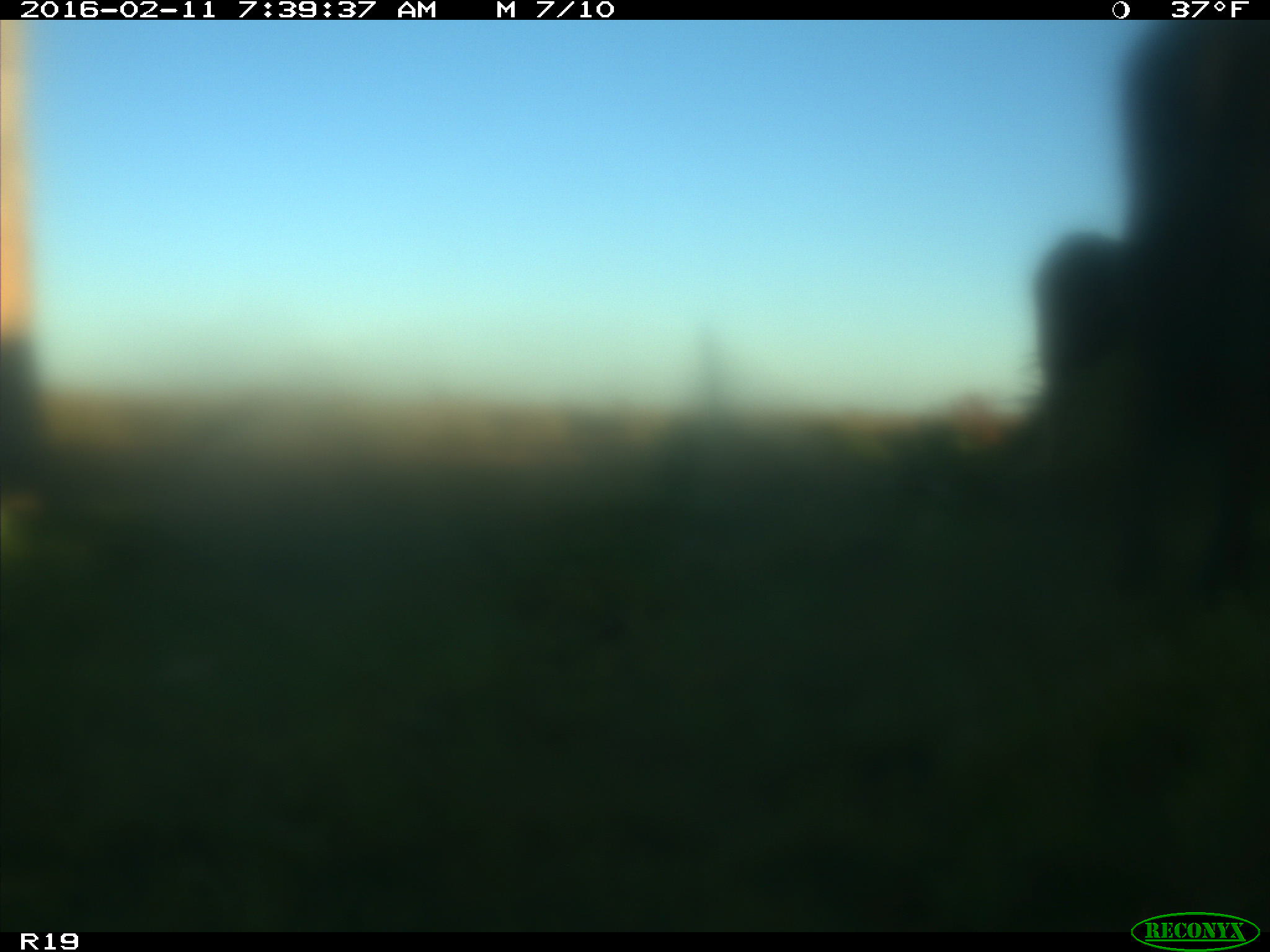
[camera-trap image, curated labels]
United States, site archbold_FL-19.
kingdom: Animalia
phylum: Chordata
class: Mammalia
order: Artiodactyla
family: Bovidae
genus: Bos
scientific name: Bos taurus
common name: domestic cow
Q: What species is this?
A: Bos taurus (domestic cow).